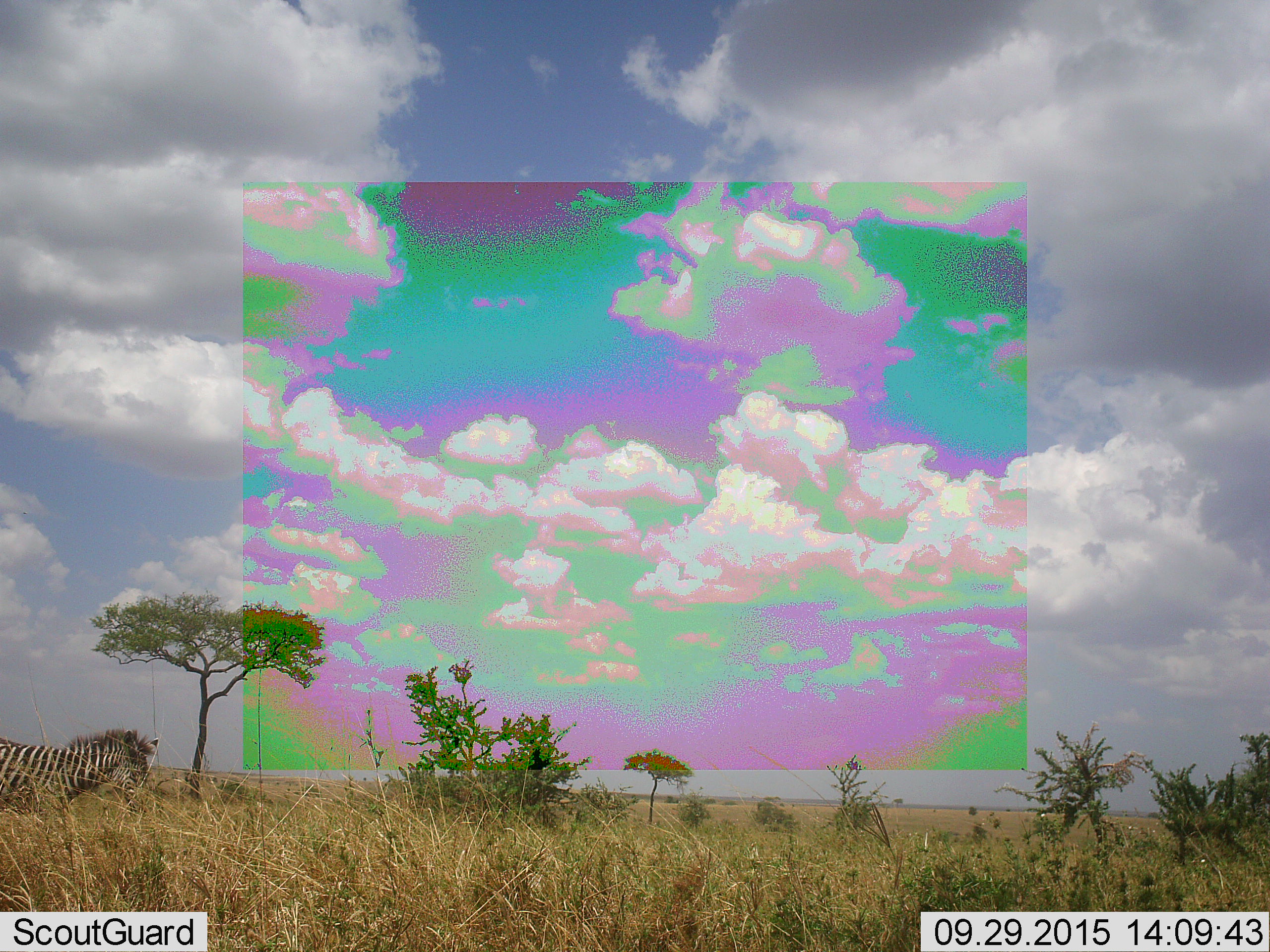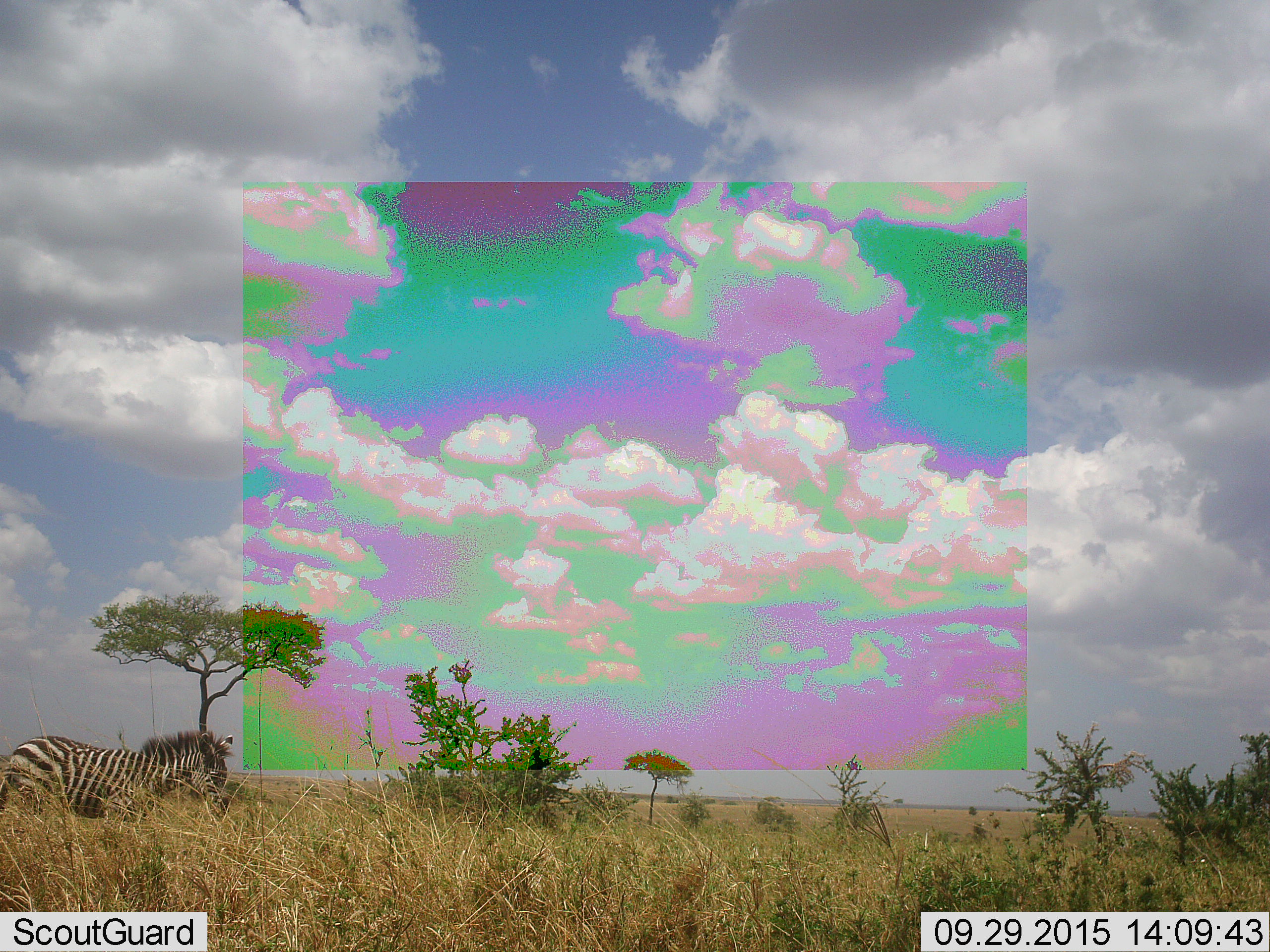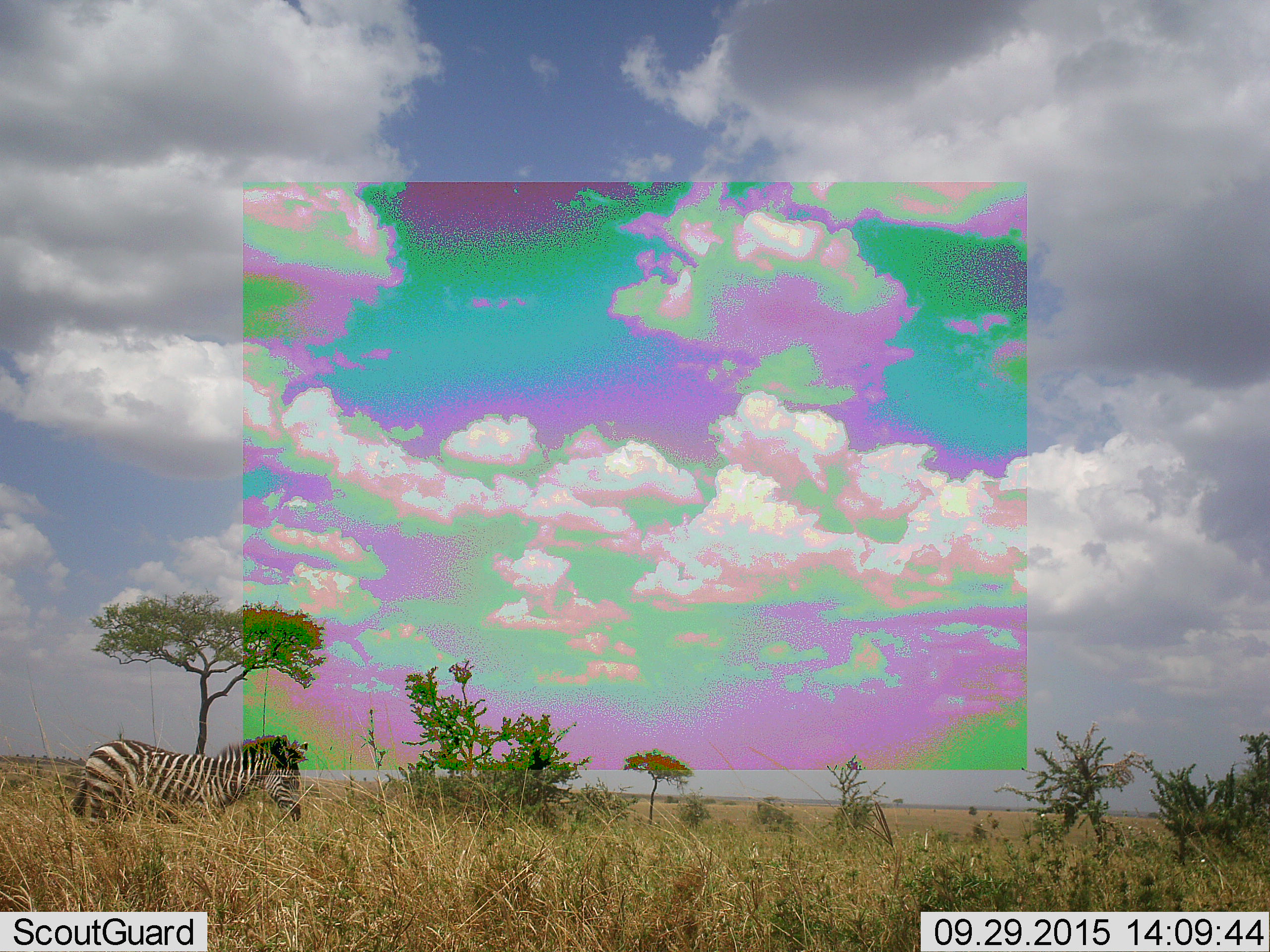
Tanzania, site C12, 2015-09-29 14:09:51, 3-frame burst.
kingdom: Animalia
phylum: Chordata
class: Mammalia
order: Perissodactyla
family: Equidae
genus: Equus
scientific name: Equus quagga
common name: plains zebra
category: zebra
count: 1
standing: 0%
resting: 0%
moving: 100%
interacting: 0%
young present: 0%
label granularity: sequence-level